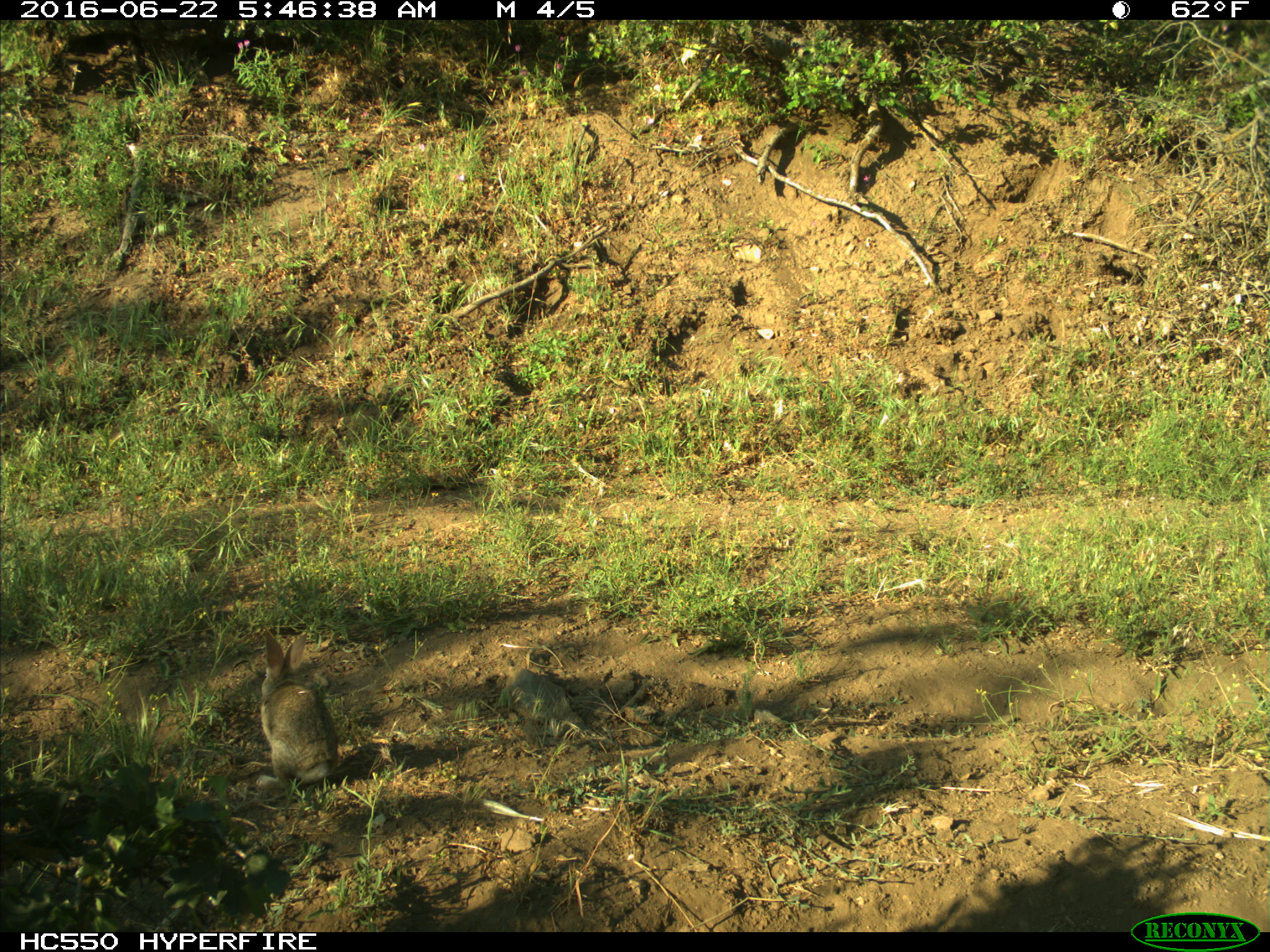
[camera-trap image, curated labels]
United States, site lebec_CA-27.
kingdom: Animalia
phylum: Chordata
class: Mammalia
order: Lagomorpha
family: Leporidae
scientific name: Leporidae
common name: rabbits and hares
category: unidentified rabbit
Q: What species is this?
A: Unidentified rabbit (rabbits and hares) (Leporidae).